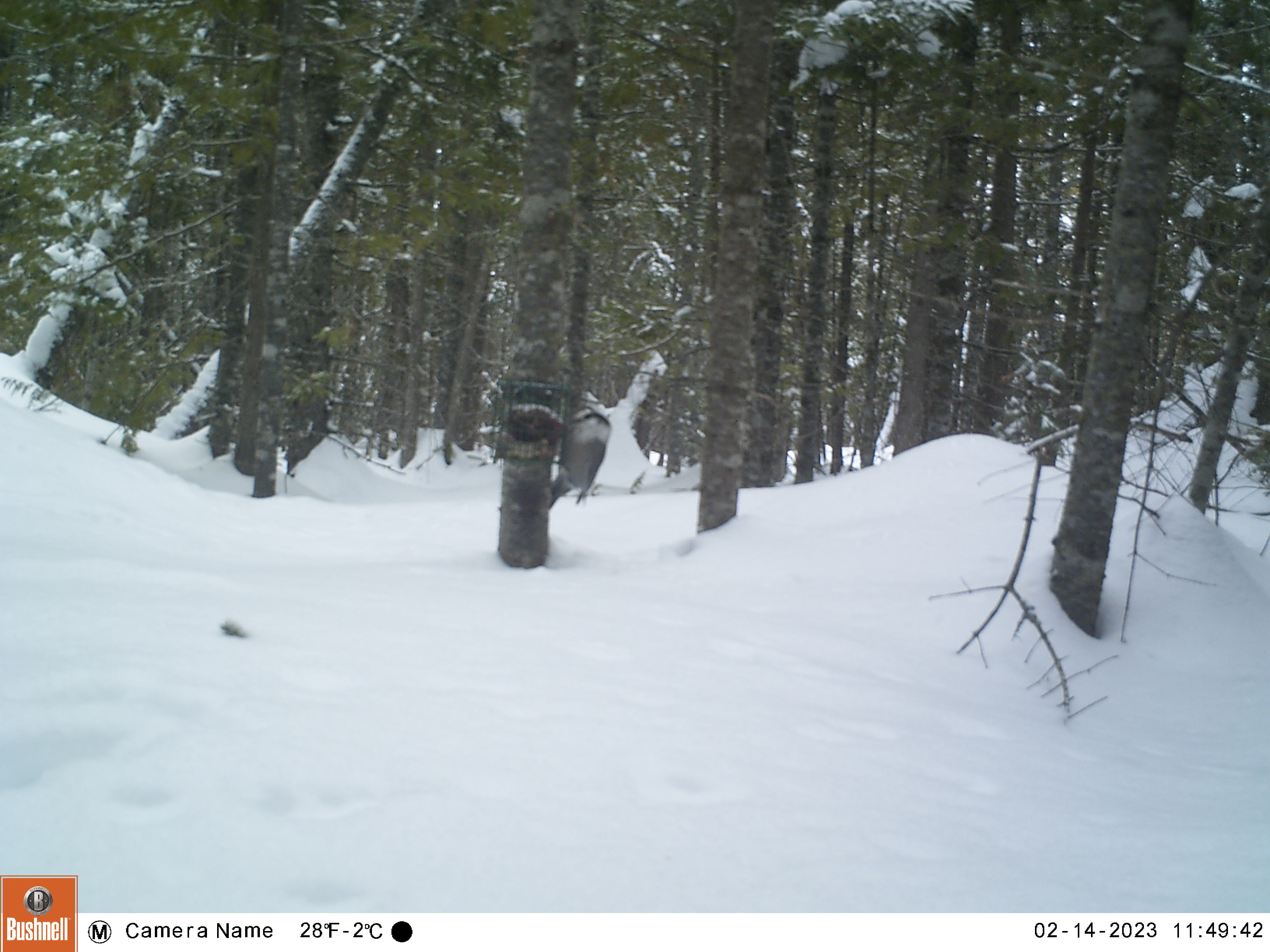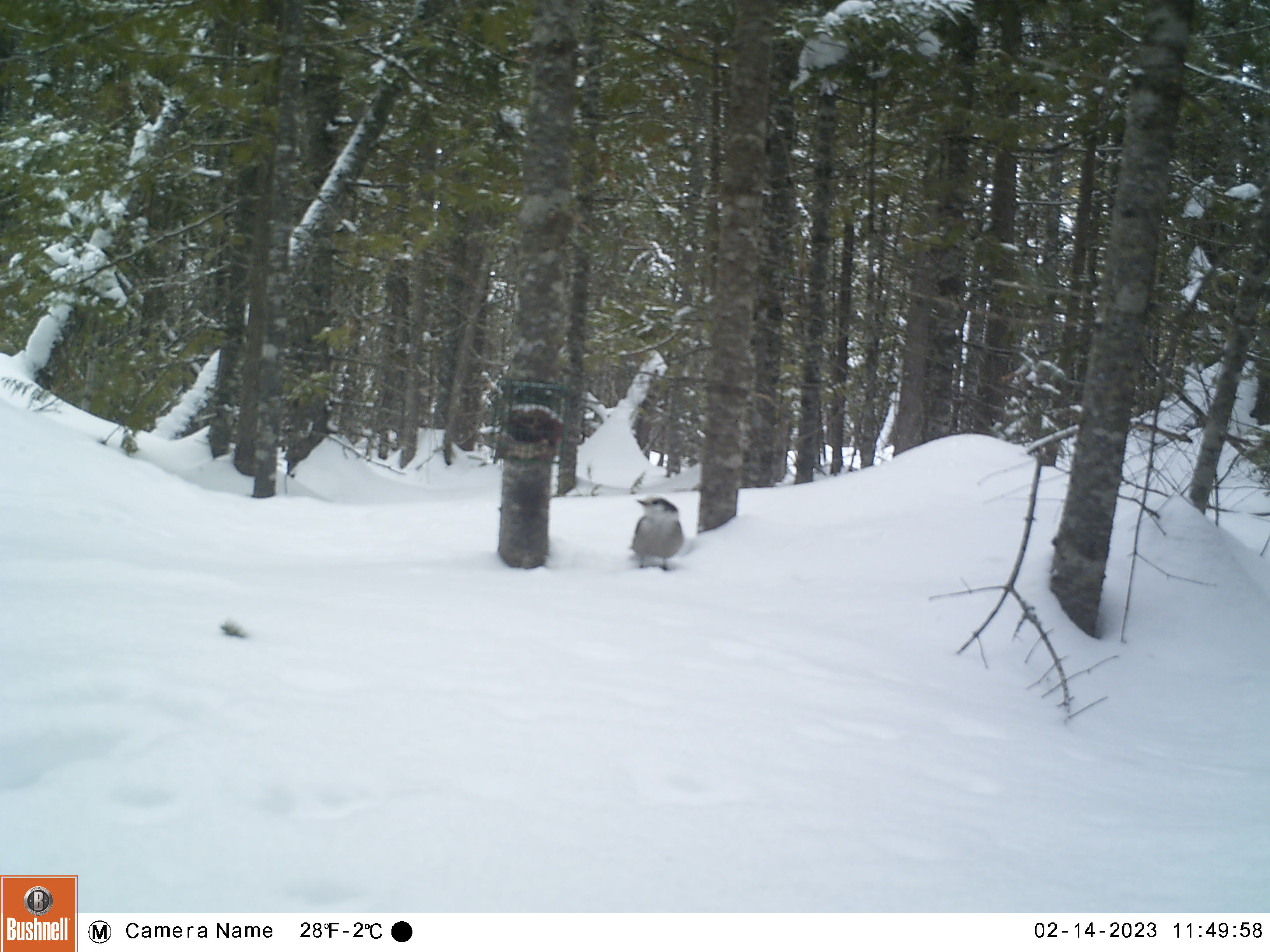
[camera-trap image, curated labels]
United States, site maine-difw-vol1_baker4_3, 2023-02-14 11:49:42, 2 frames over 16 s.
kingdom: Animalia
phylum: Chordata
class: Aves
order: Passeriformes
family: Corvidae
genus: Perisoreus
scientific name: Perisoreus canadensis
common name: canada jay